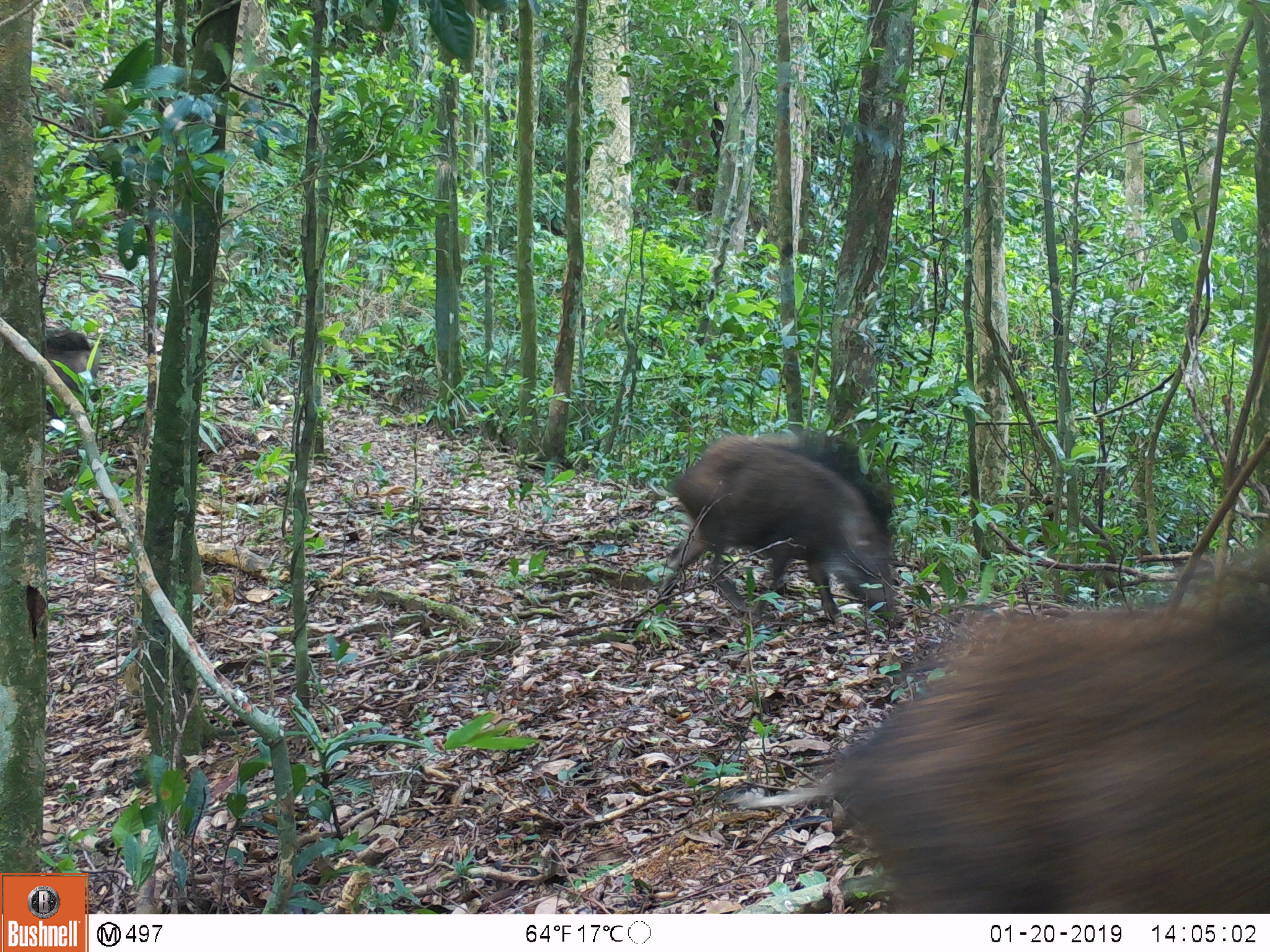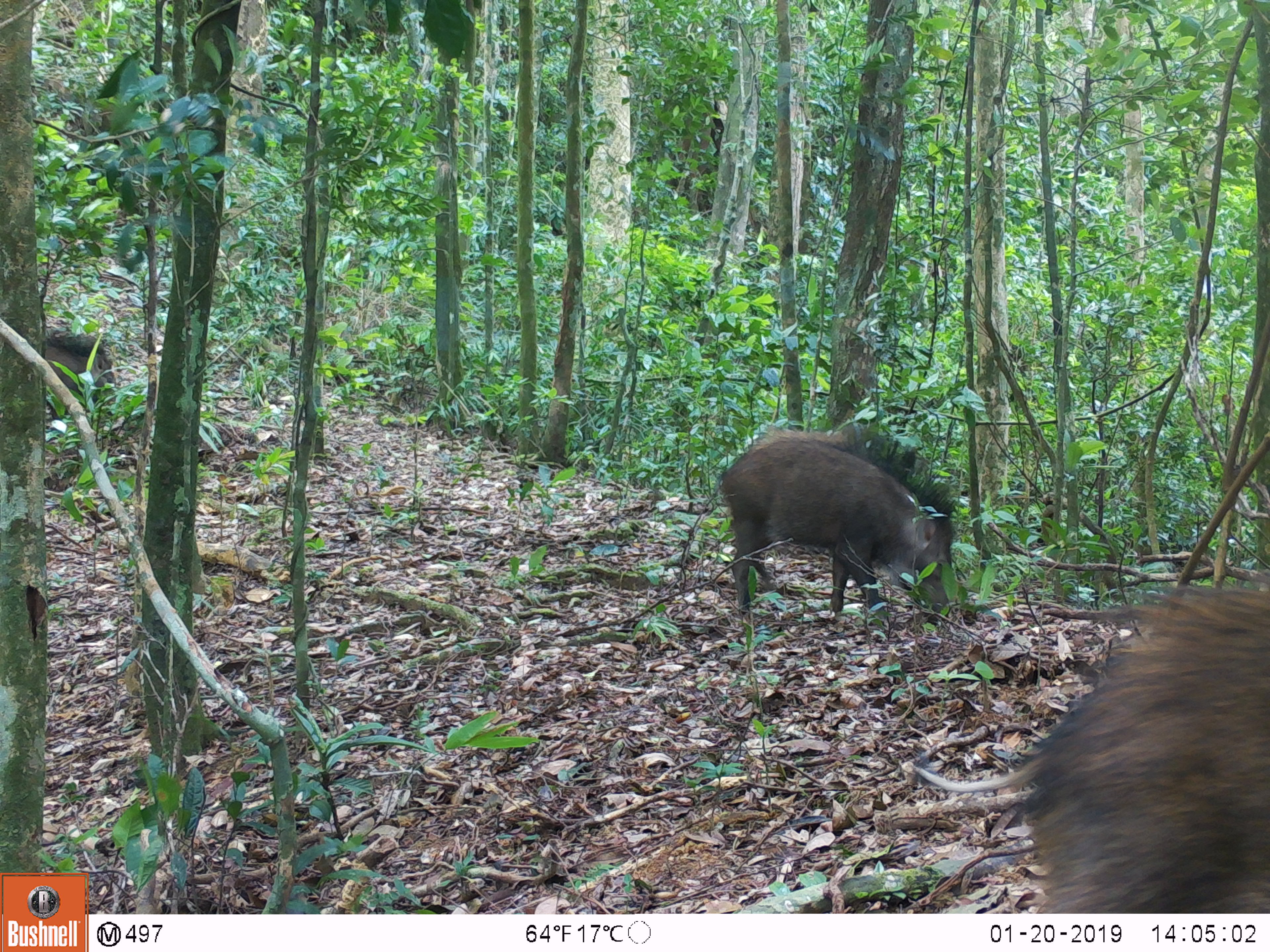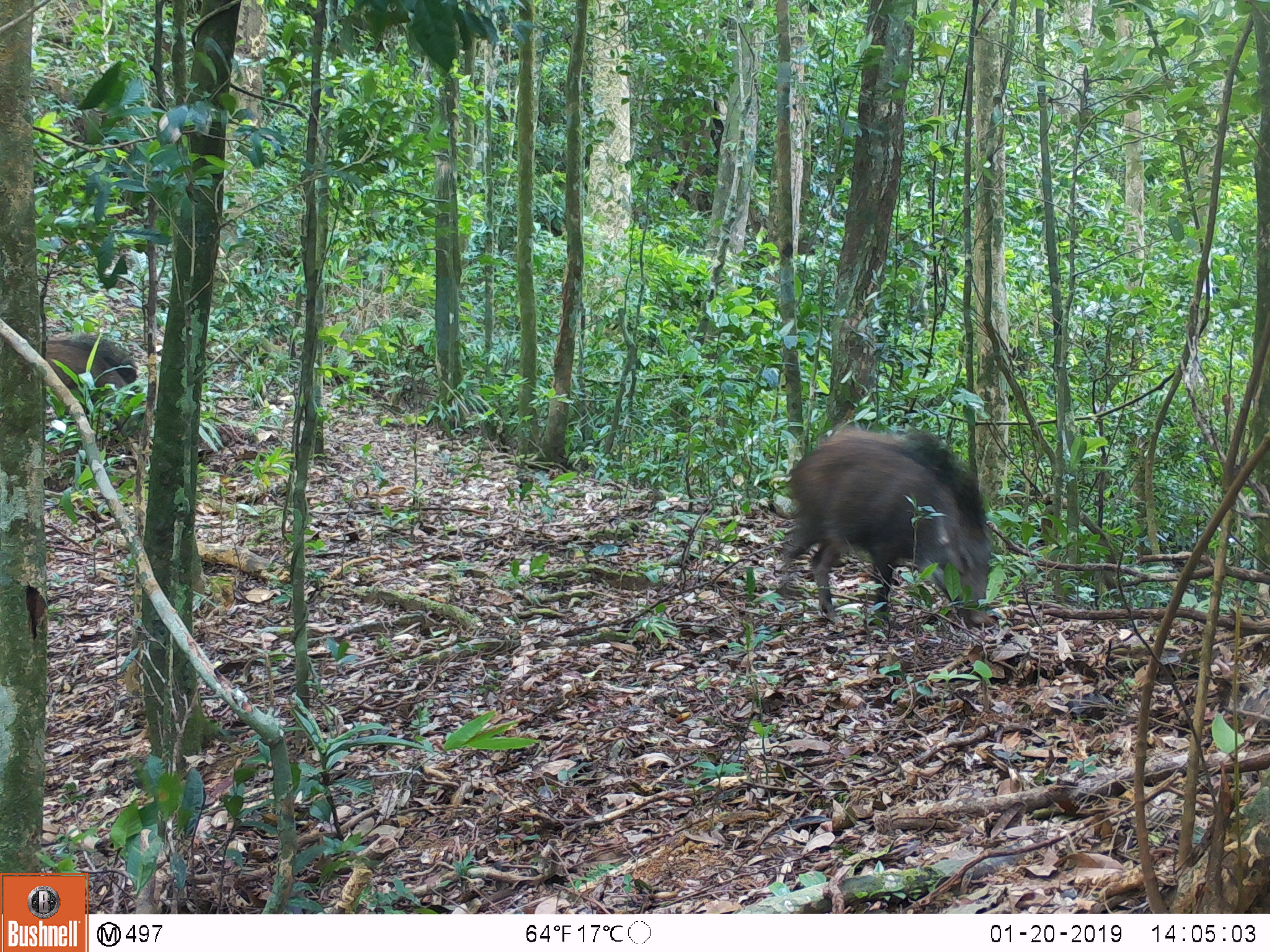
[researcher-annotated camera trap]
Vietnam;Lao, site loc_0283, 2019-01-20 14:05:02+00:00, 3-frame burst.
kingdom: Animalia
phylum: Chordata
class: Mammalia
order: Artiodactyla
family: Suidae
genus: Sus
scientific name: Sus scrofa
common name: eurasian wild pig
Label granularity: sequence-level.